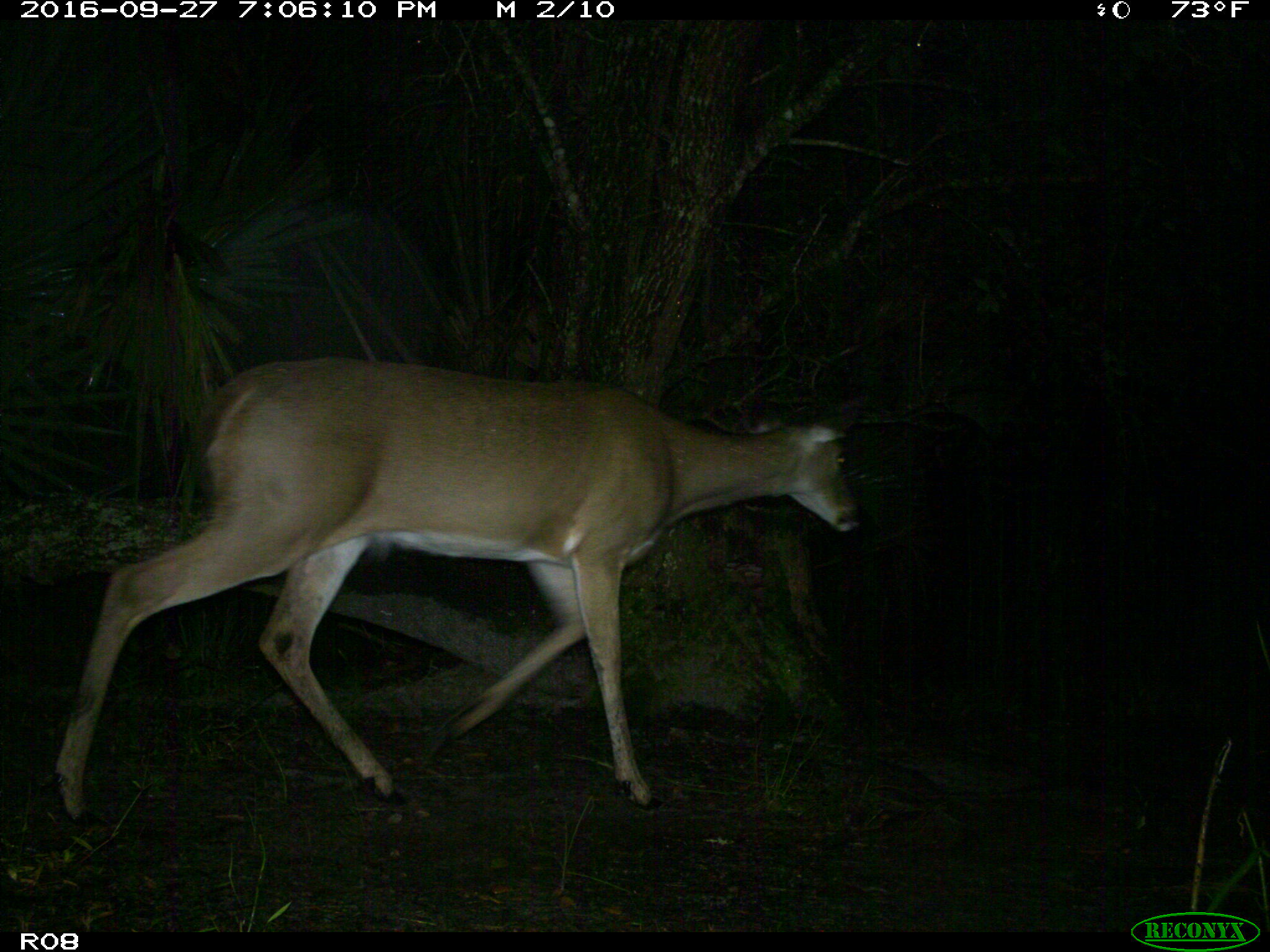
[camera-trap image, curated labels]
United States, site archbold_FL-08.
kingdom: Animalia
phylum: Chordata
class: Mammalia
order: Artiodactyla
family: Cervidae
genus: Odocoileus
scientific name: Odocoileus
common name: deer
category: unidentified deer